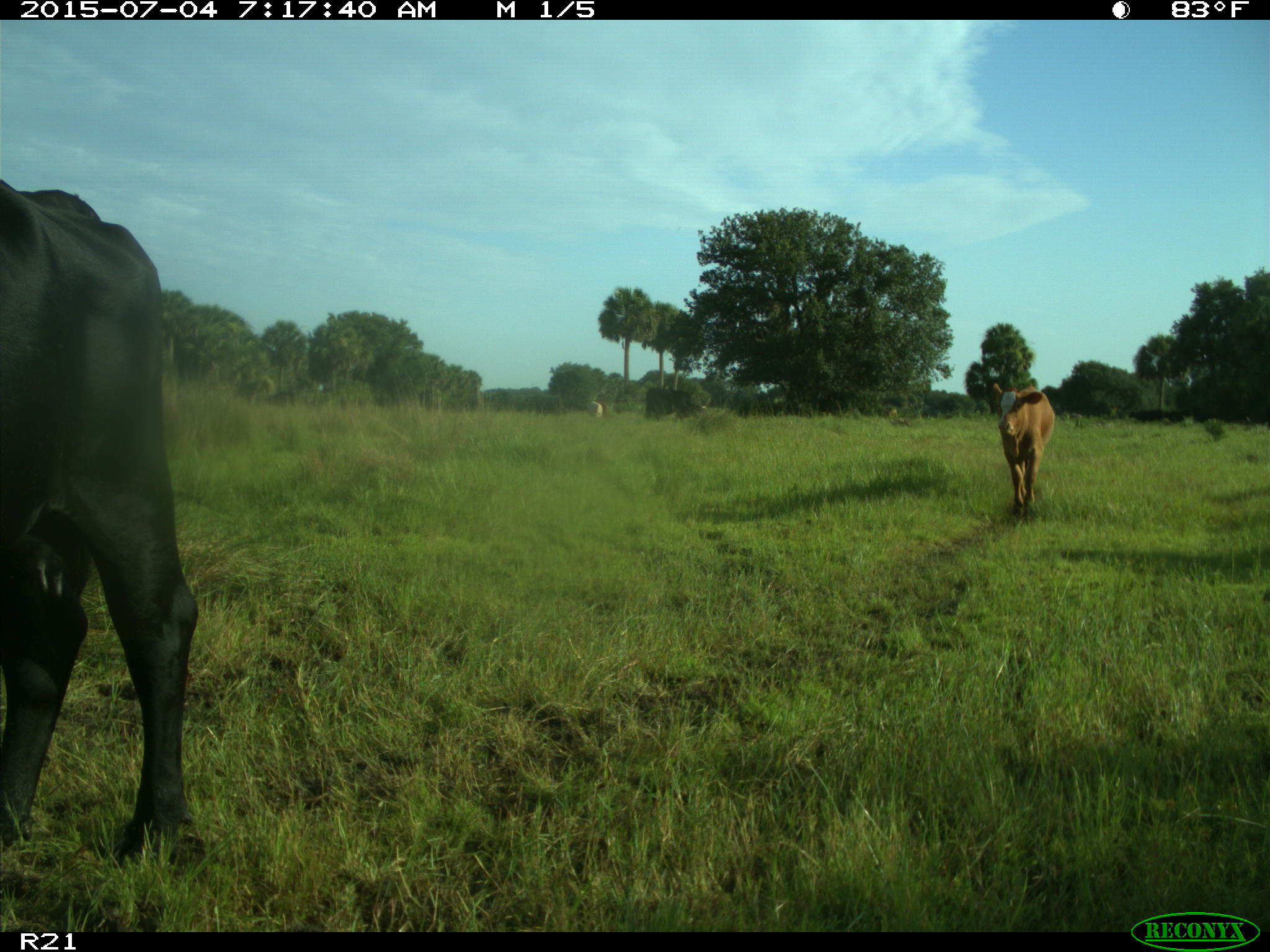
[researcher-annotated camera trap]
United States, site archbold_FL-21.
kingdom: Animalia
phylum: Chordata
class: Mammalia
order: Artiodactyla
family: Bovidae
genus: Bos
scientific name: Bos taurus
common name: domestic cow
Bos taurus (domestic cow).